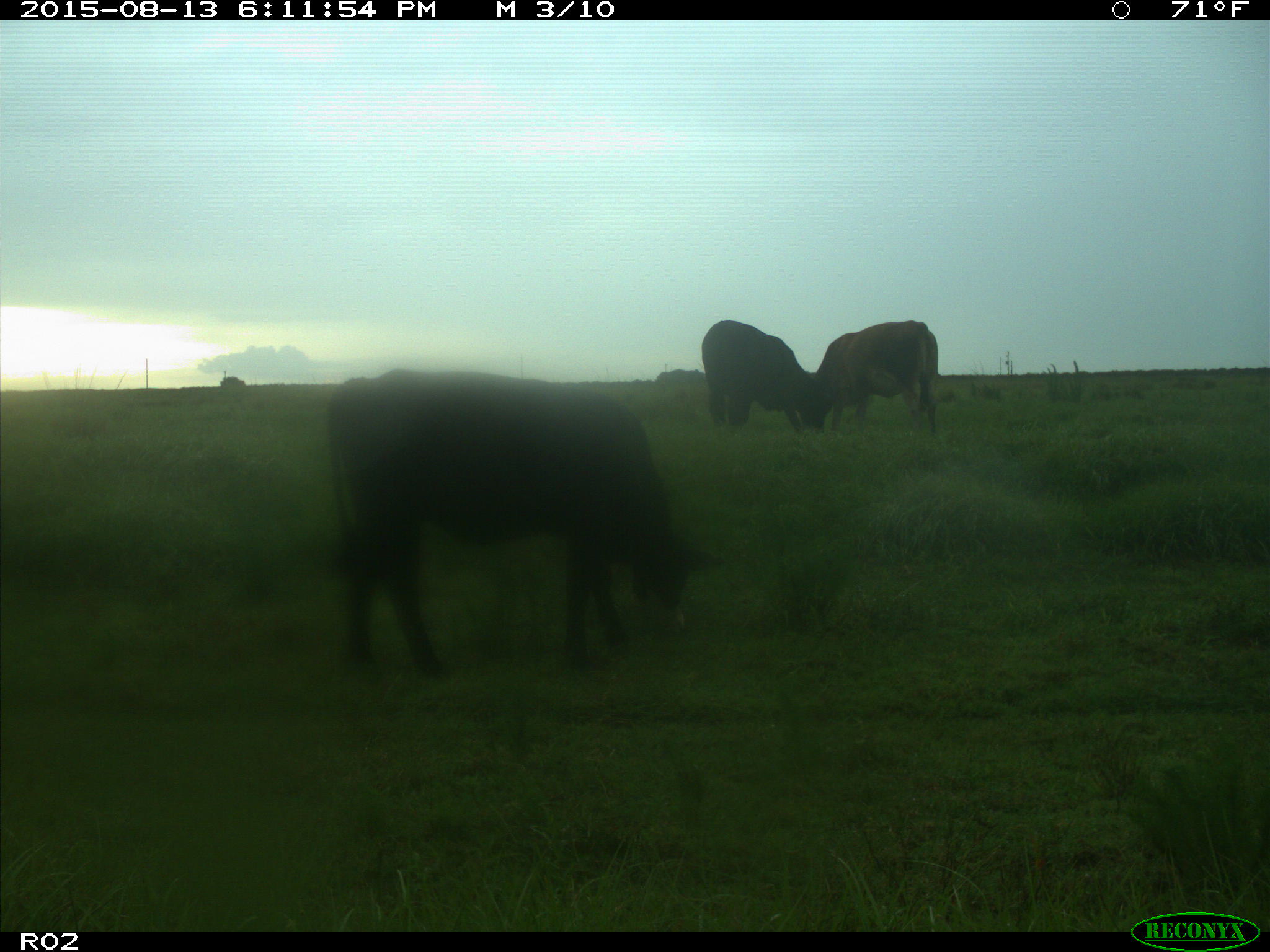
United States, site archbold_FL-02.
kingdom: Animalia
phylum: Chordata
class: Mammalia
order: Artiodactyla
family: Bovidae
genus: Bos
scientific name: Bos taurus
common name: domestic cow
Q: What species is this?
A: Bos taurus (domestic cow).